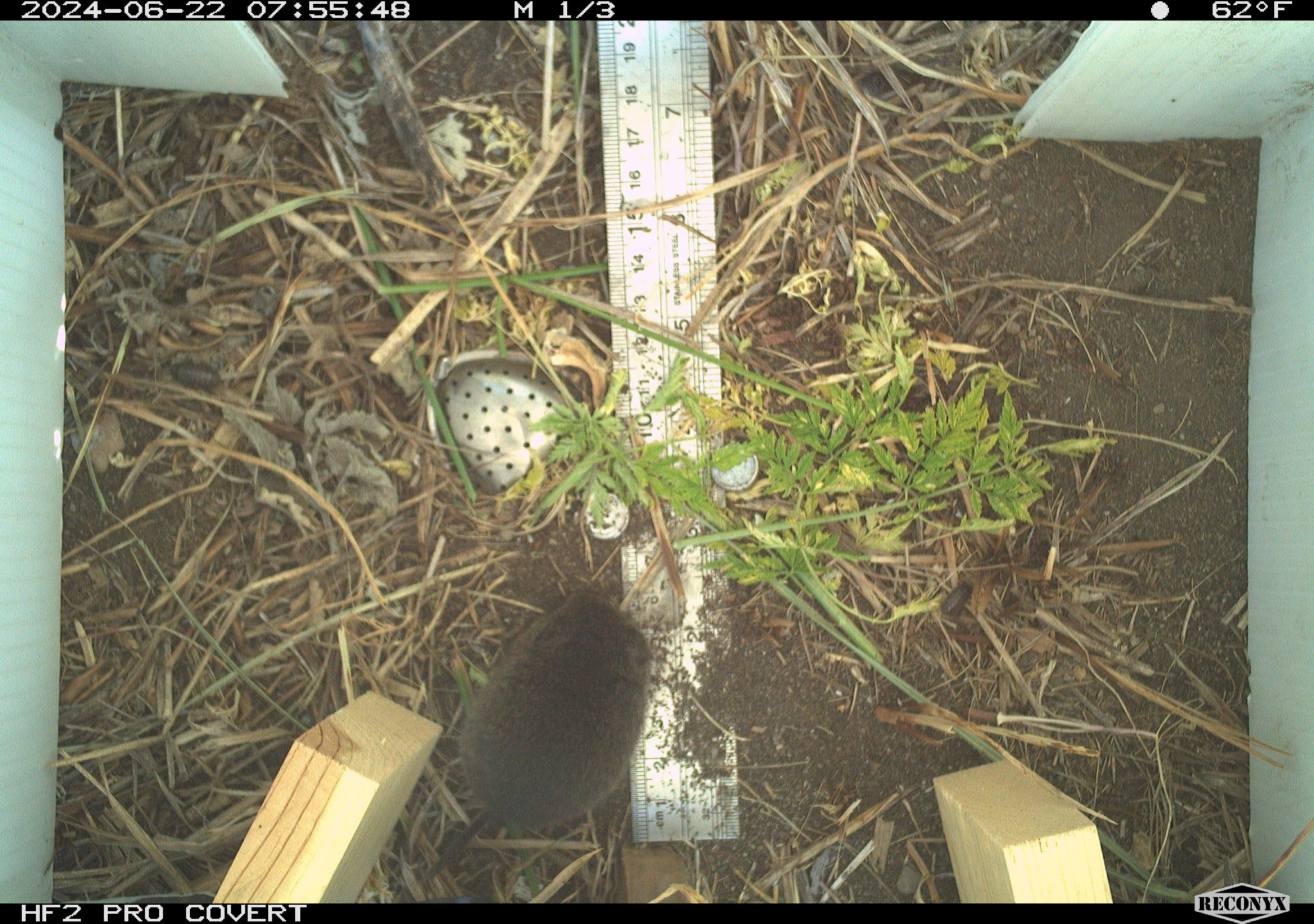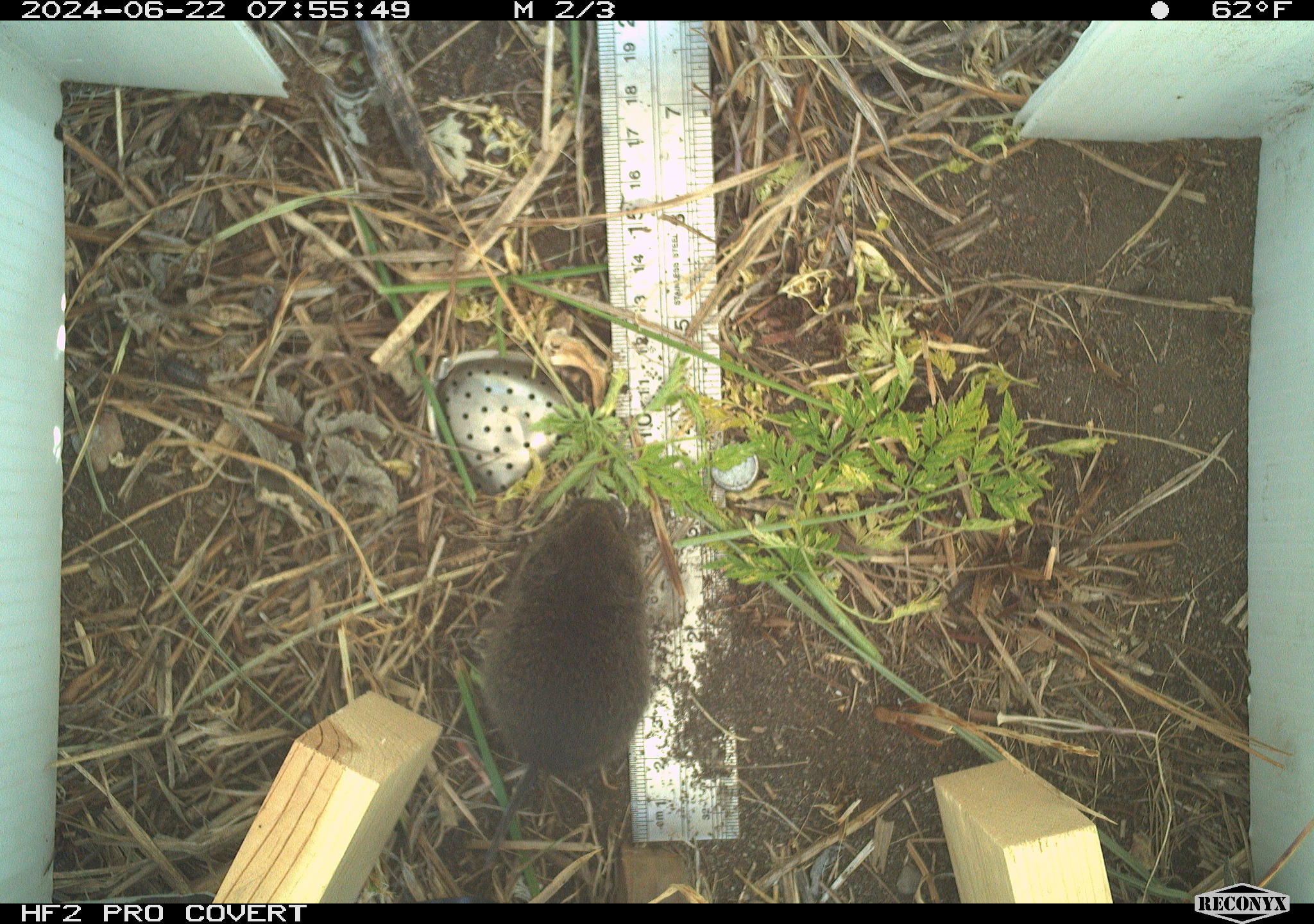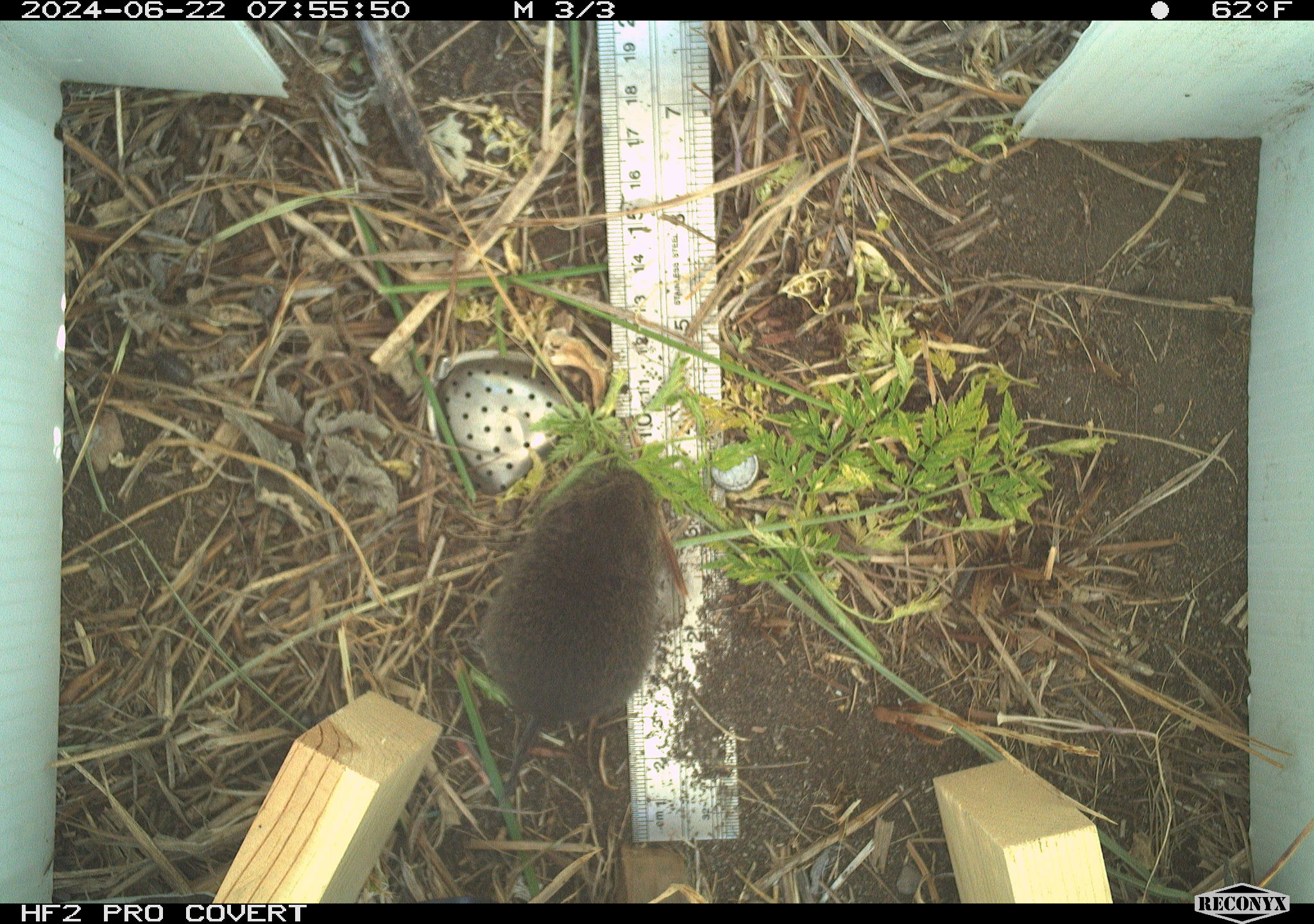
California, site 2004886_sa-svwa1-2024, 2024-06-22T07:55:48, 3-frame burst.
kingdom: Animalia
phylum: Chordata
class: Mammalia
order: Rodentia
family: Cricetidae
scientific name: Arvicolinae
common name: voles, lemmings, and muskrats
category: arvicolinae subfamily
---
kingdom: Animalia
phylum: Arthropoda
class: Malacostraca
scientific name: Malacostraca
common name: amphipods, crabs, isopods, krill, lobsters and shrimps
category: malacostracan